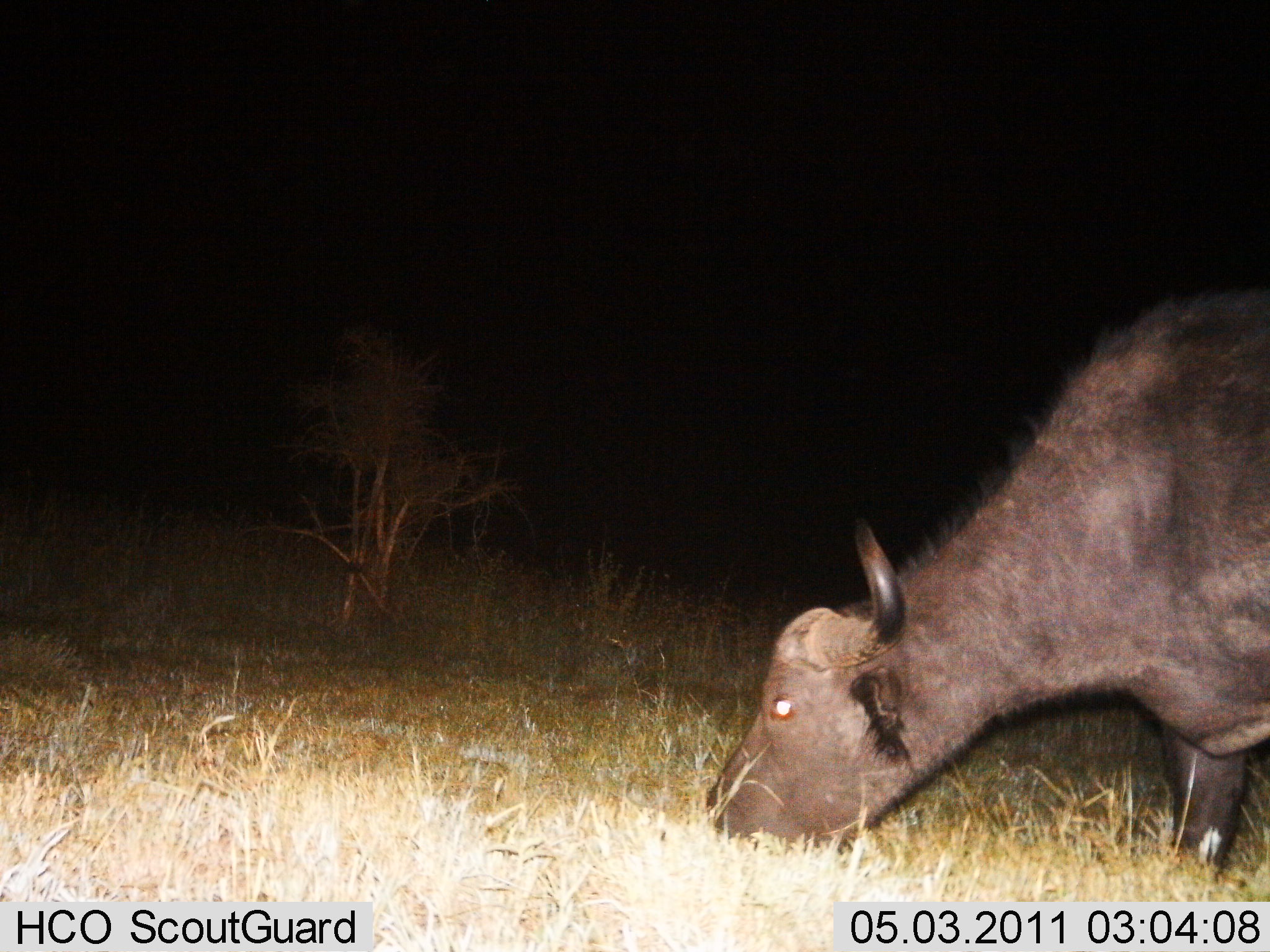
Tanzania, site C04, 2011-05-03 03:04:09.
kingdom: Animalia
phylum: Chordata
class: Mammalia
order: Artiodactyla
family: Bovidae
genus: Syncerus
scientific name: Syncerus caffer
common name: cape buffalo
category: buffalo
Buffalo (cape buffalo) (Syncerus caffer), count 1. Behavior (volunteer vote fractions): standing 0%, resting 0%, moving 0%, interacting 0%. Young present (vote fraction): 0%. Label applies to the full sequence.